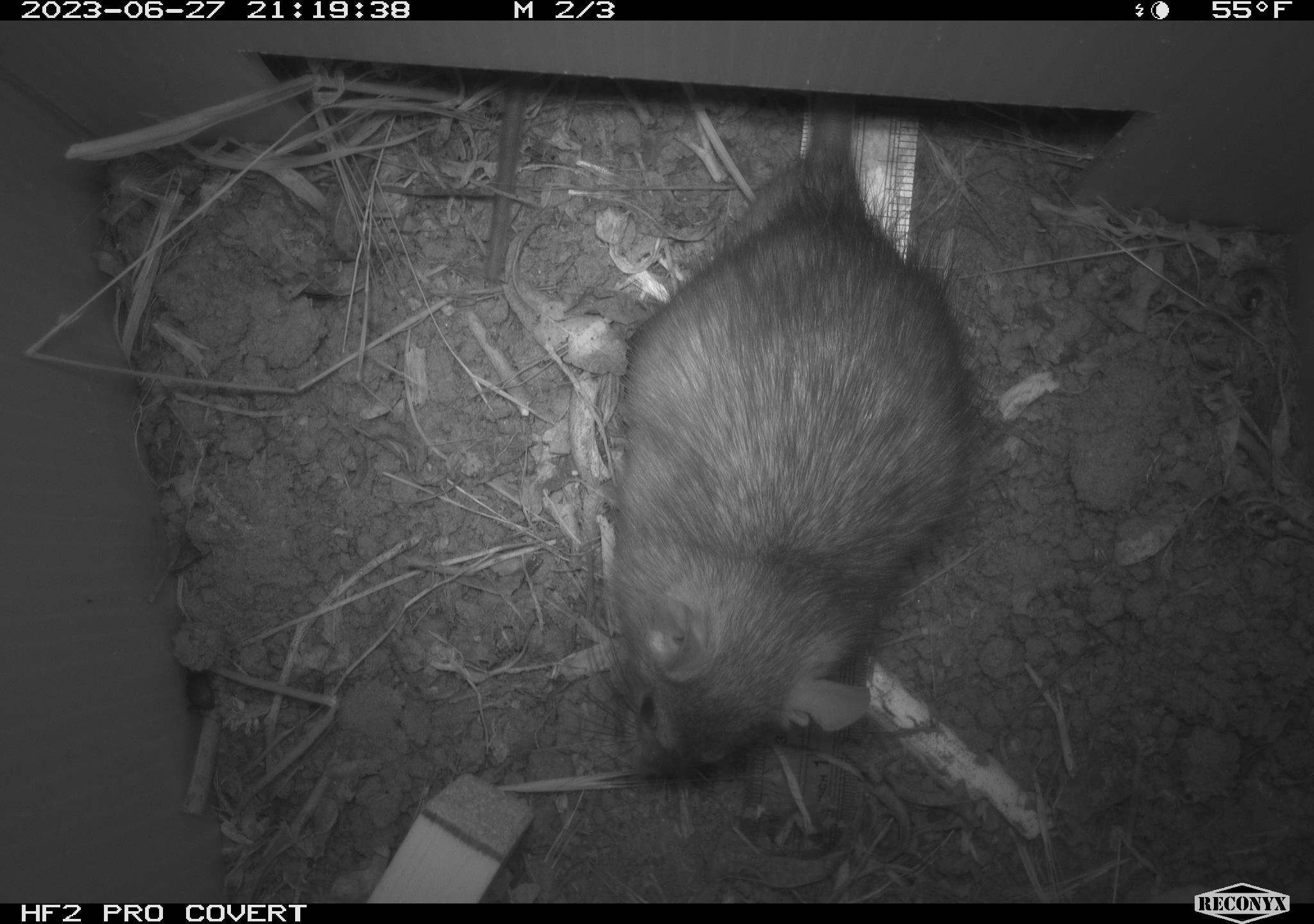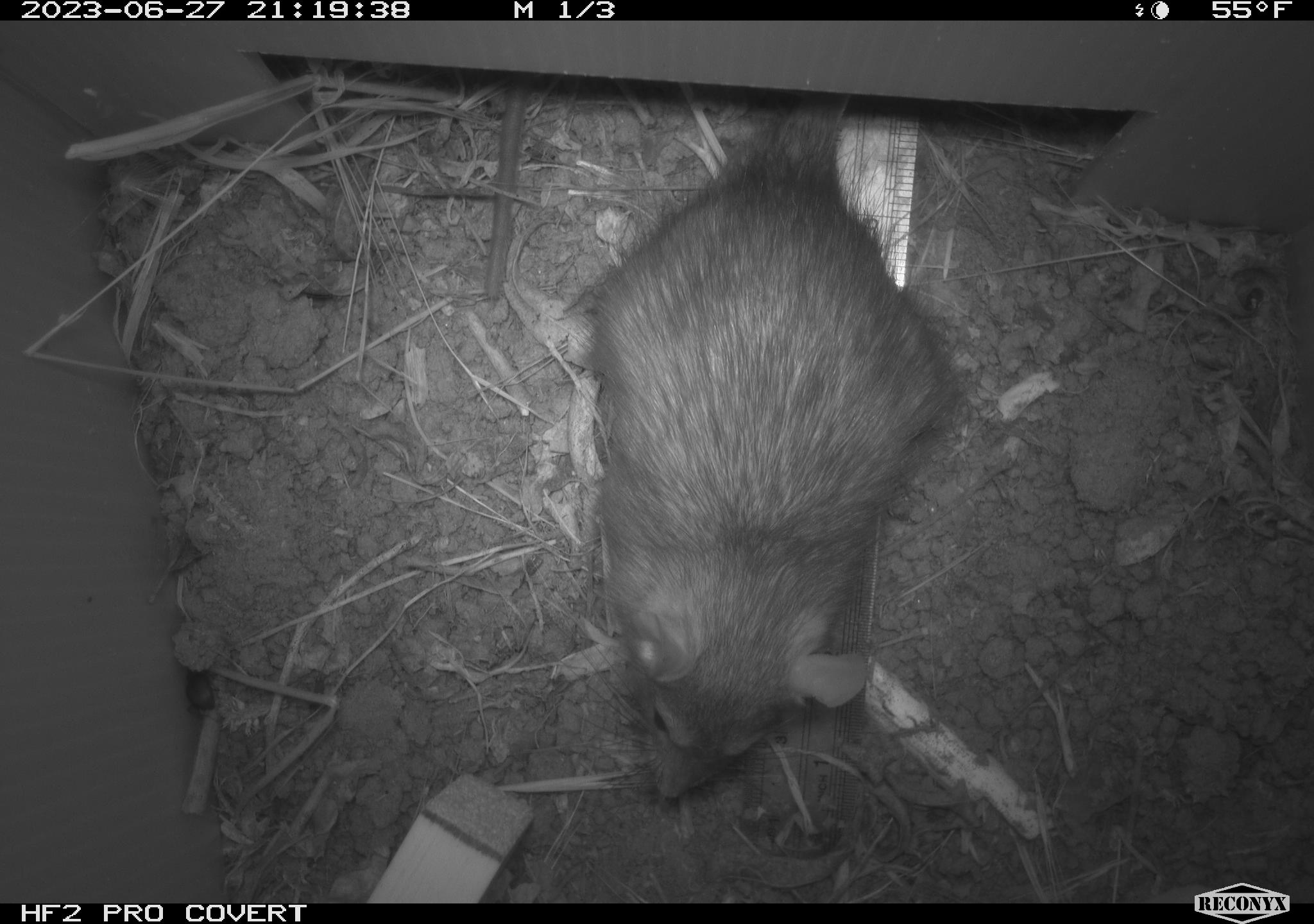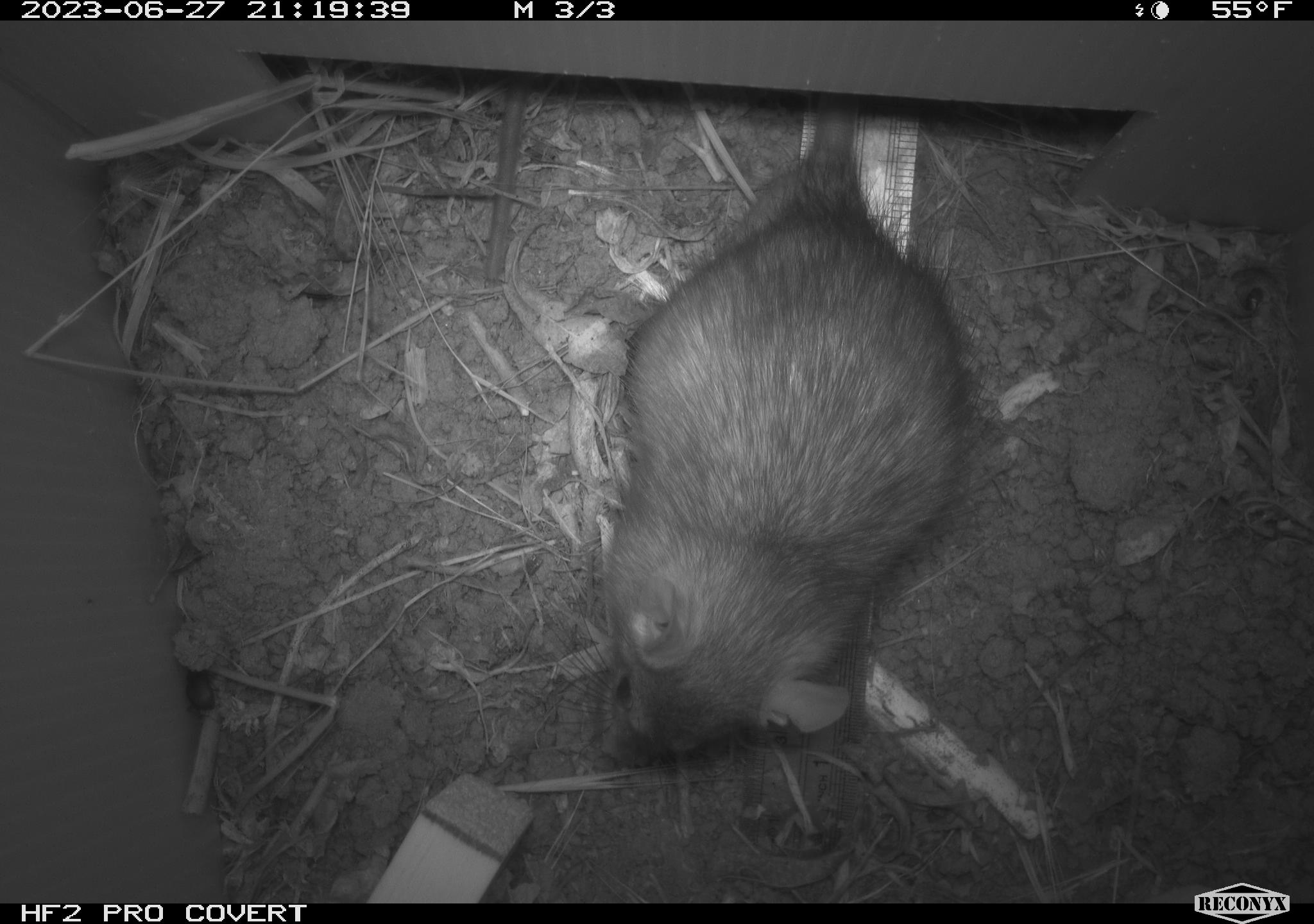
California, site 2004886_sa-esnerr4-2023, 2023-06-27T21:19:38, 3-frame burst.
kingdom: Animalia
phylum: Chordata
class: Mammalia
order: Rodentia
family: Muridae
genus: Rattus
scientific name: Rattus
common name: rat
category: rattus species